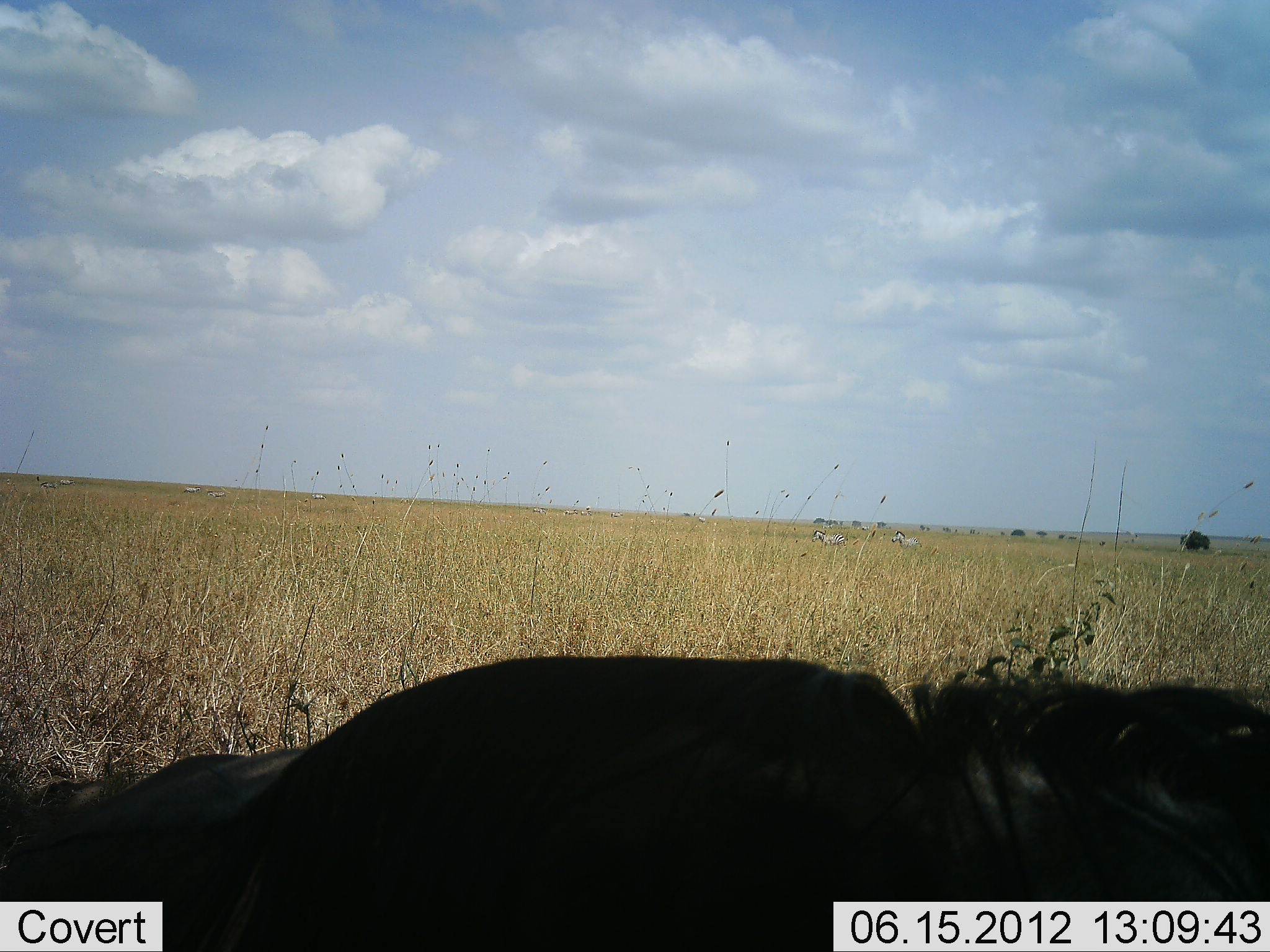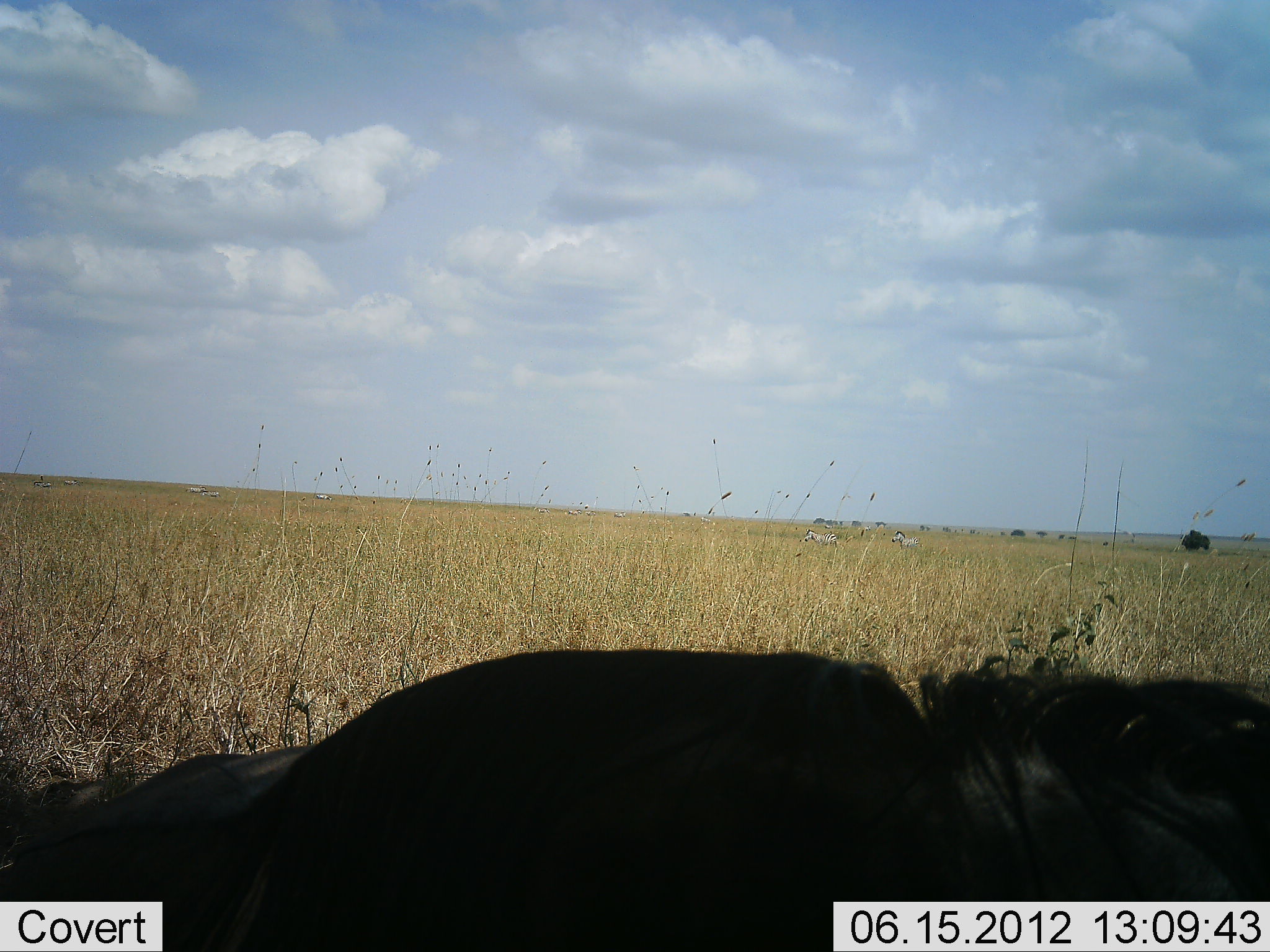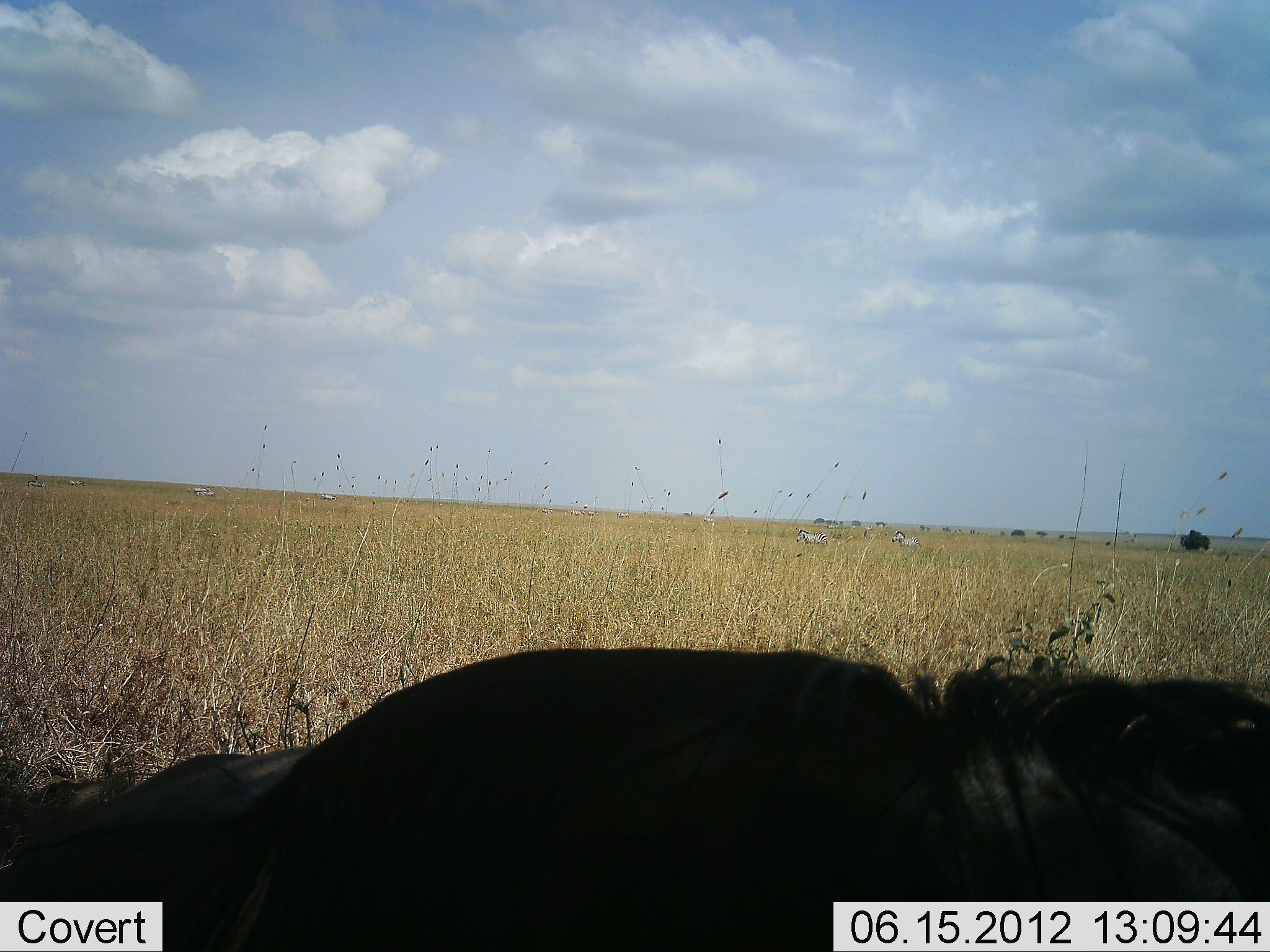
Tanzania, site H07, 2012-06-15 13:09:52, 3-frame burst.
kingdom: Animalia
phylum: Chordata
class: Mammalia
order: Artiodactyla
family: Bovidae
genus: Connochaetes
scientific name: Connochaetes taurinus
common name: blue wildebeest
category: wildebeest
Wildebeest (blue wildebeest) (Connochaetes taurinus), count 1. Behavior (volunteer vote fractions): standing 7%, resting 100%, moving 0%, interacting 0%. Young present (vote fraction): 0%. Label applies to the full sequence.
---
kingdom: Animalia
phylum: Chordata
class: Mammalia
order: Perissodactyla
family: Equidae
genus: Equus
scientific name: Equus quagga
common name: plains zebra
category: zebra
Zebra (plains zebra) (Equus quagga), count 2. Behavior (volunteer vote fractions): standing 54%, resting 0%, moving 92%, interacting 0%. Young present (vote fraction): 0%. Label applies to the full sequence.